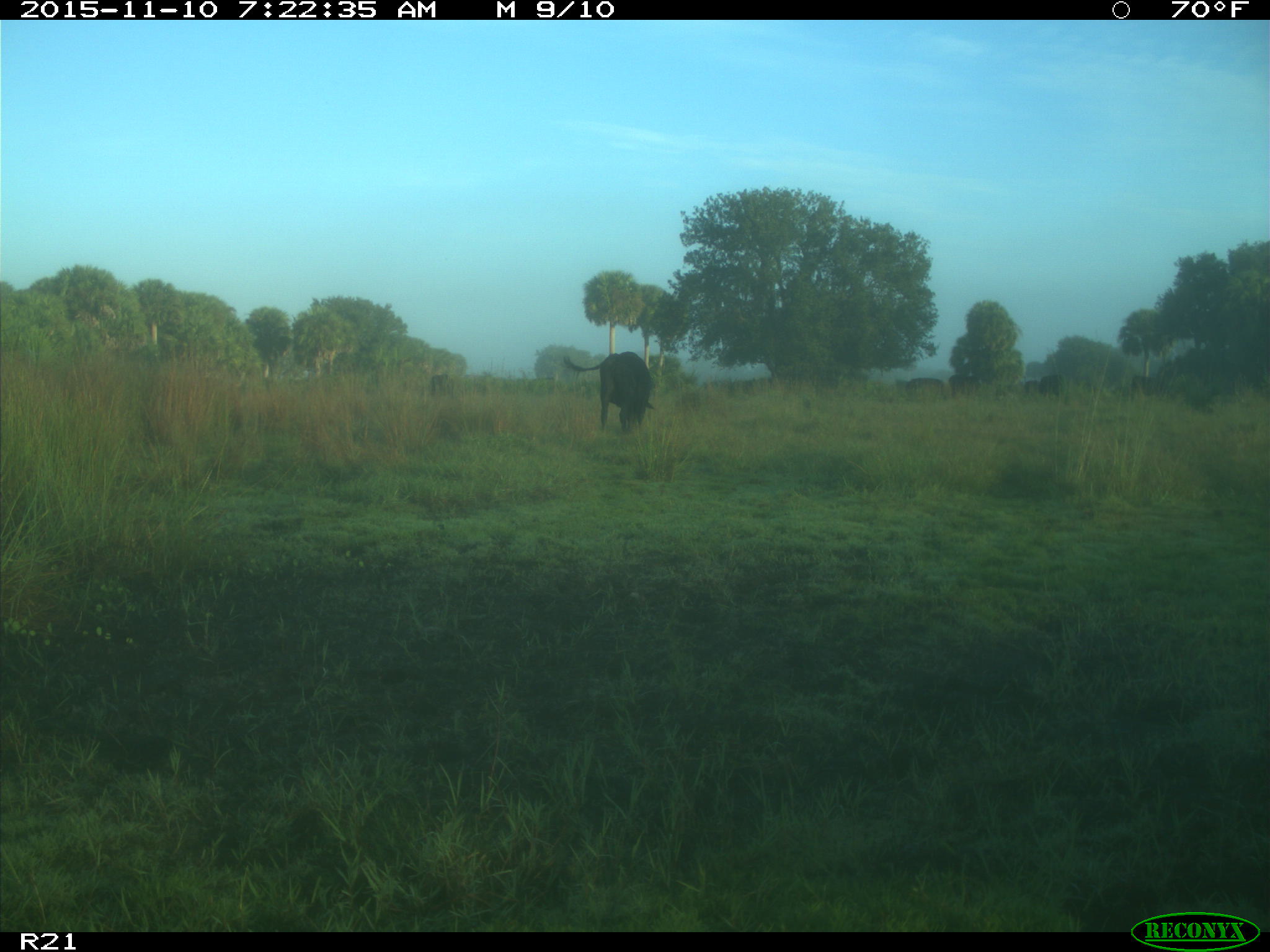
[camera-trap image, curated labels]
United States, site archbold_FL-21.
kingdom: Animalia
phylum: Chordata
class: Mammalia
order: Artiodactyla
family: Bovidae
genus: Bos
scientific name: Bos taurus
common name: domestic cow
Bos taurus (domestic cow).